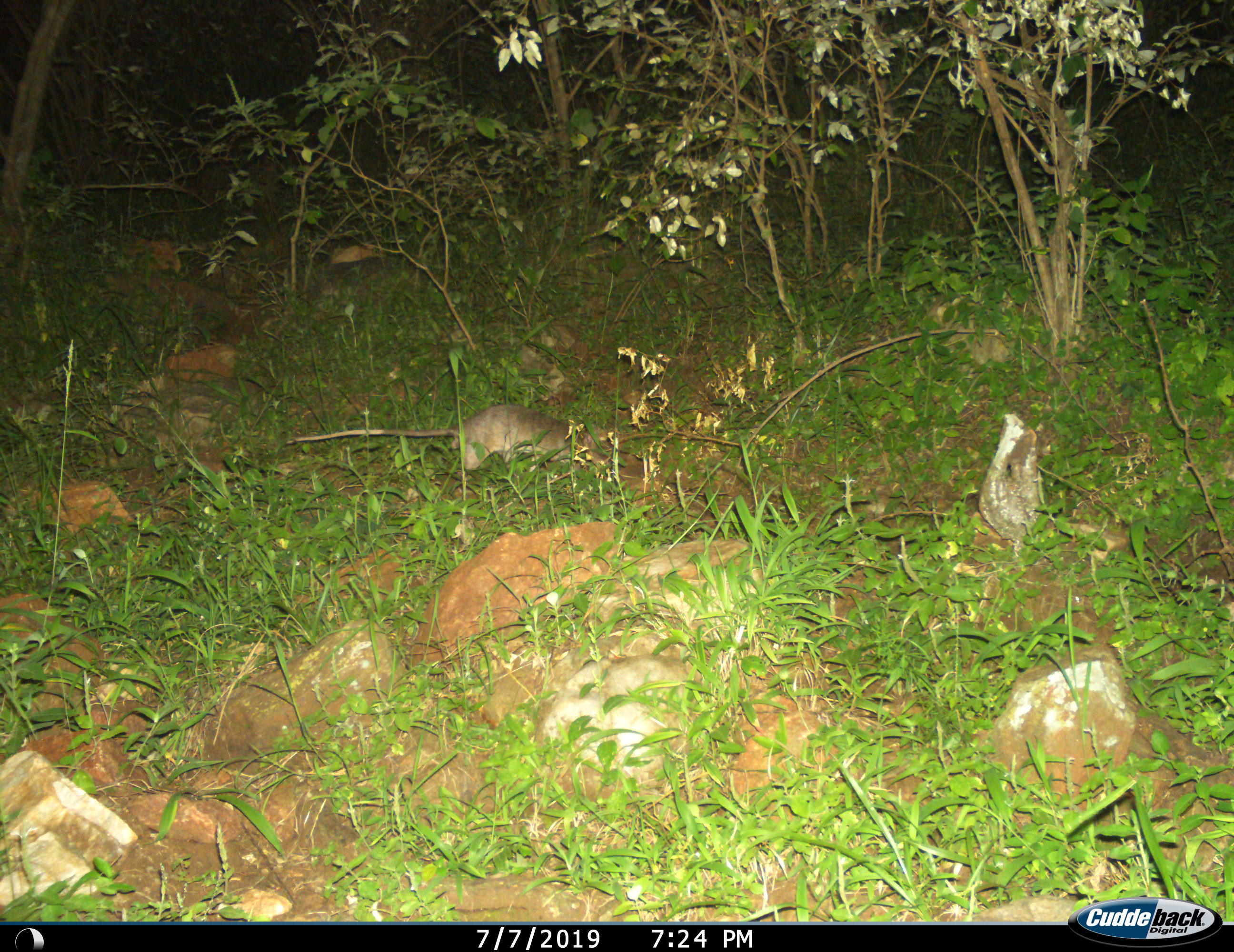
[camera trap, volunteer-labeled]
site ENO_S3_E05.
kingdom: Animalia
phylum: Chordata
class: Mammalia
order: Rodentia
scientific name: Rodentia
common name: rodent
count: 1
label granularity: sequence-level